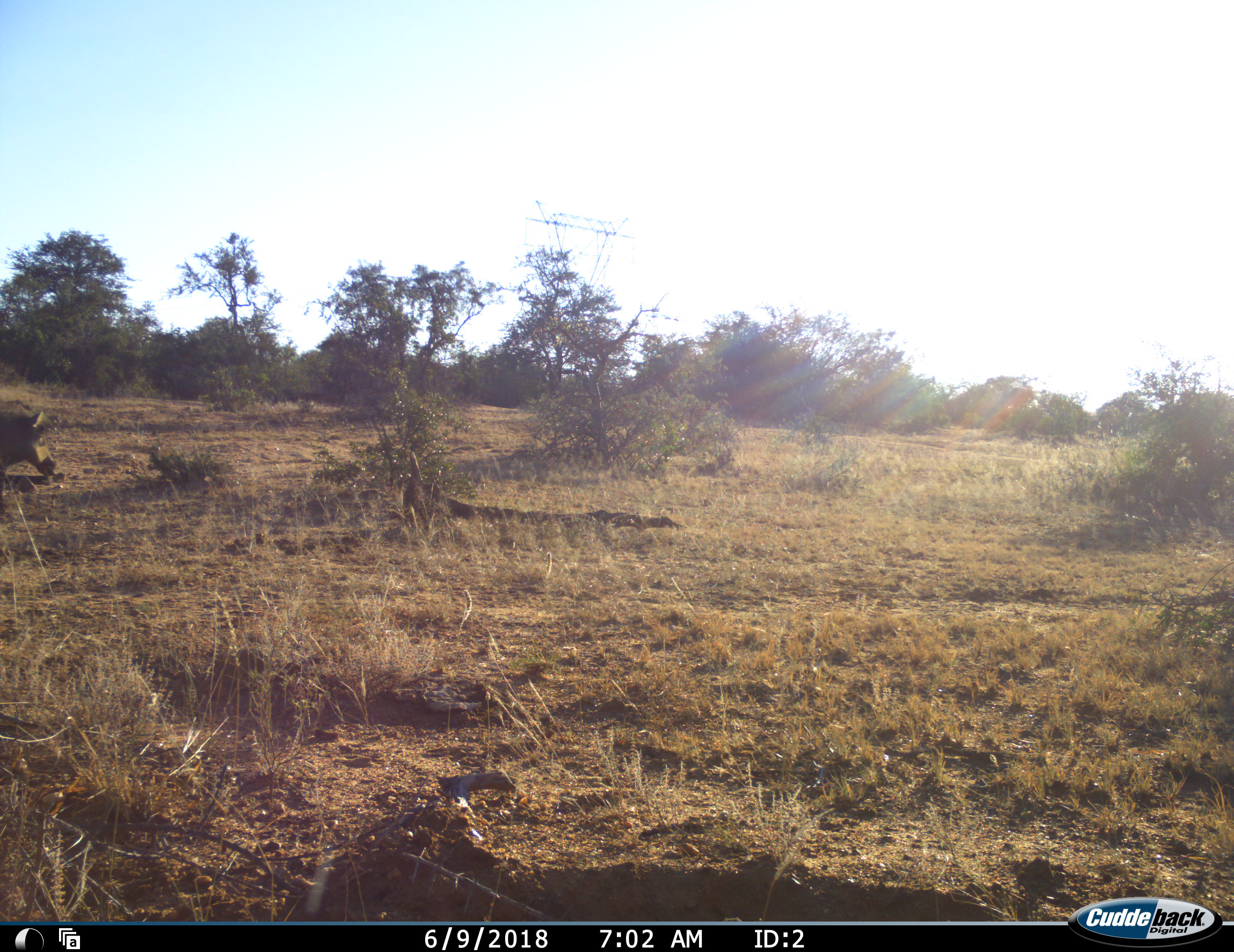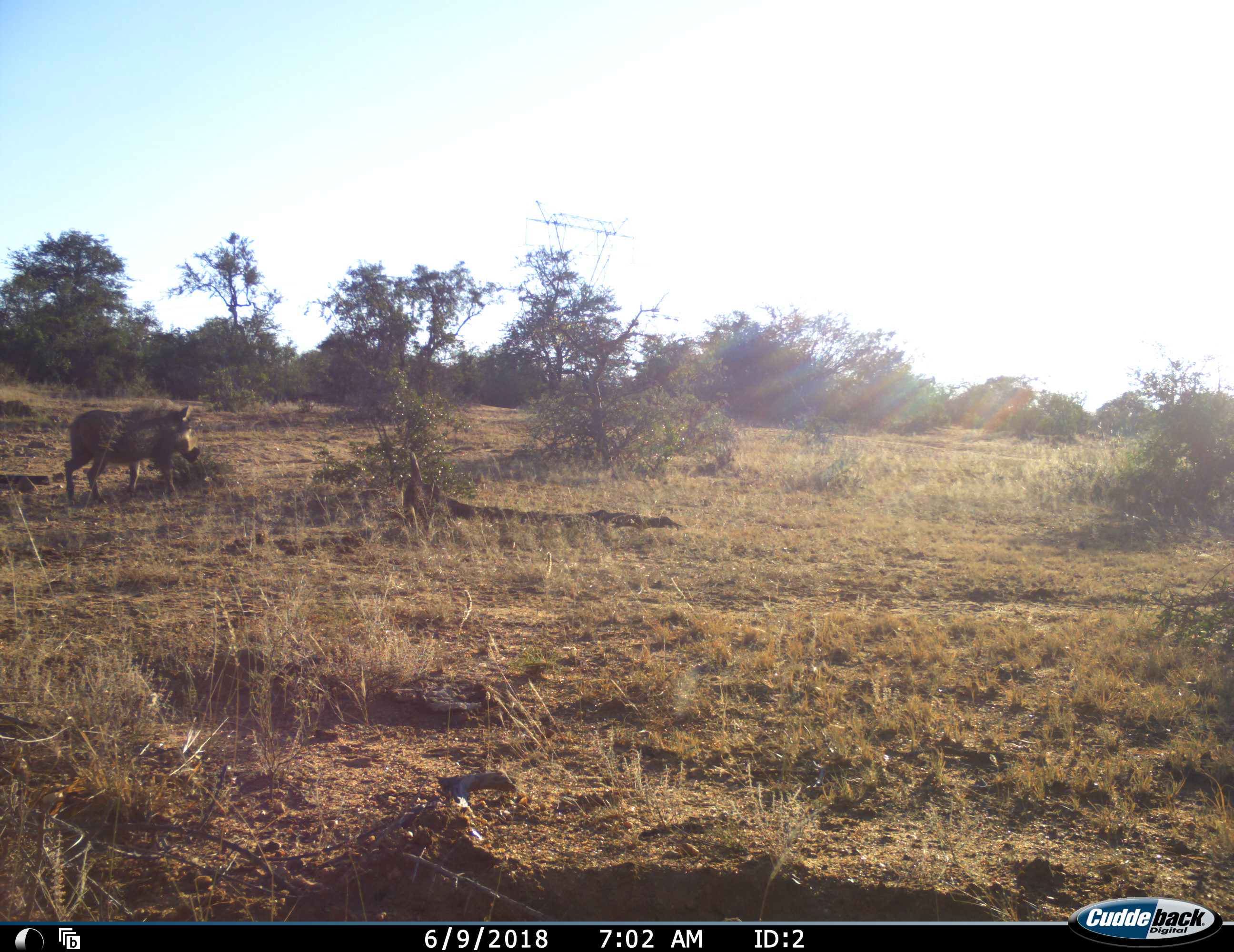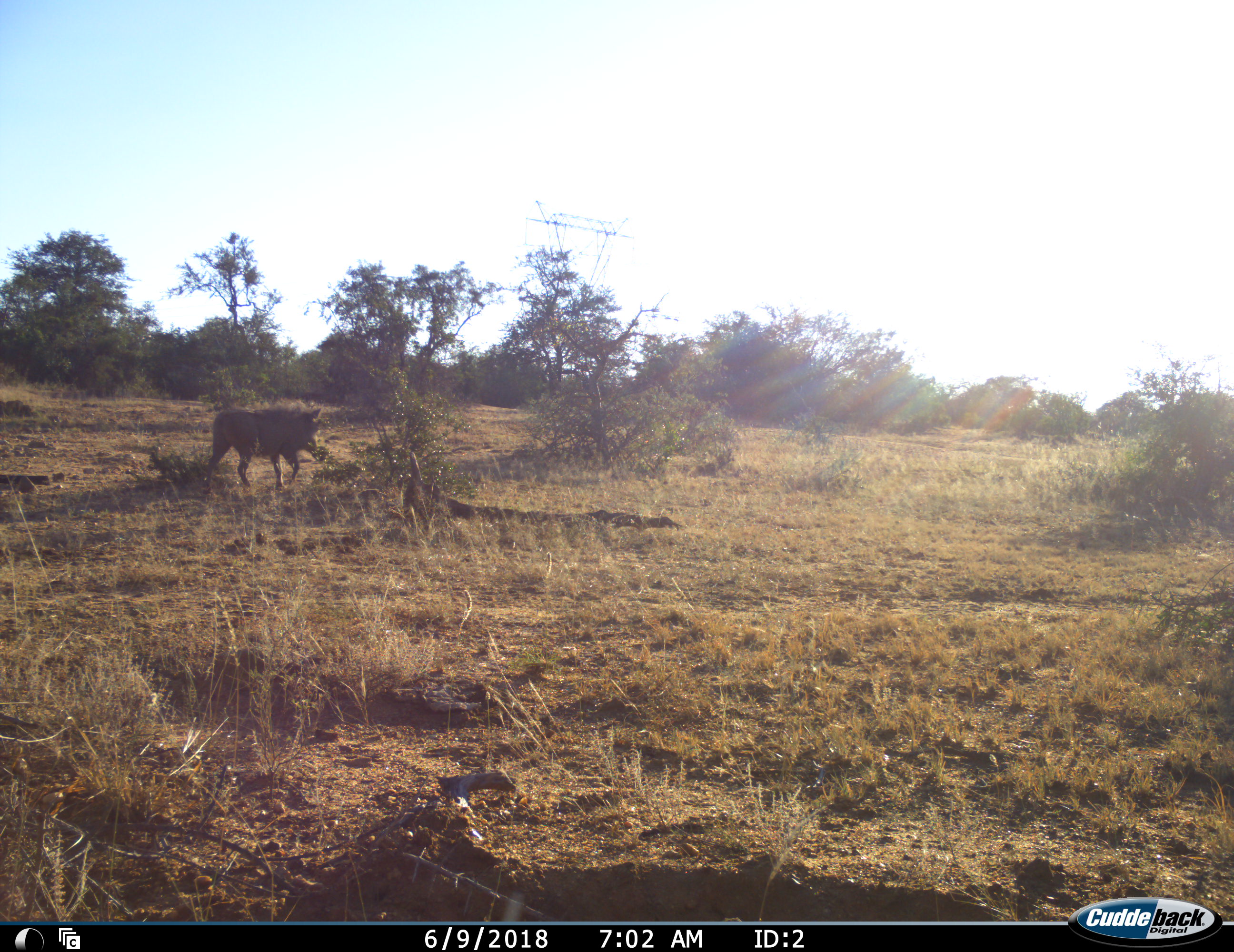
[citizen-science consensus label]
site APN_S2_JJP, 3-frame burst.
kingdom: Animalia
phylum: Chordata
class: Mammalia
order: Artiodactyla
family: Suidae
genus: Phacochoerus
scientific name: Phacochoerus africanus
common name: warthog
Warthog (Phacochoerus africanus), count 1. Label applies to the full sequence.